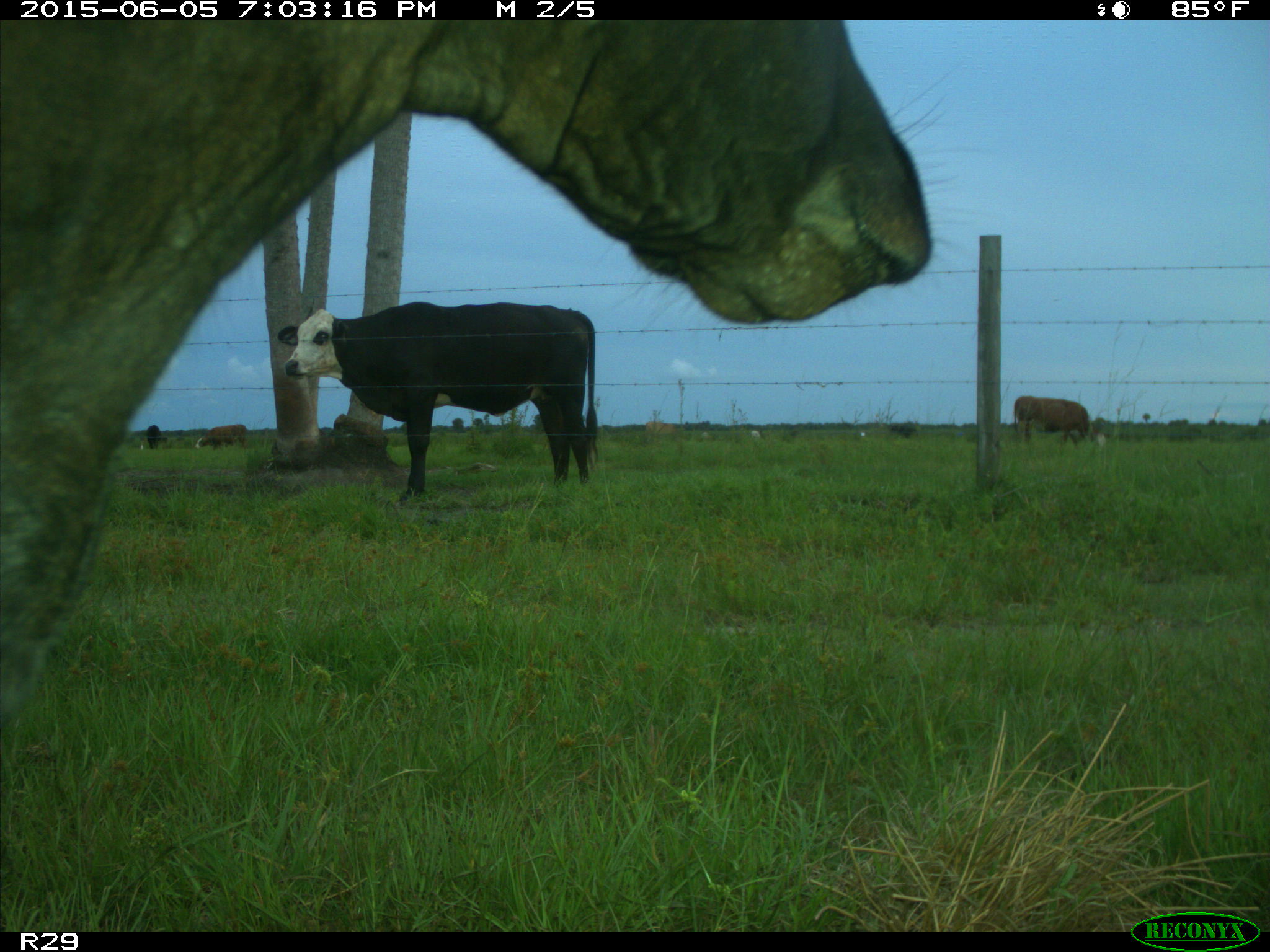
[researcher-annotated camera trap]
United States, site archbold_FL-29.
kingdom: Animalia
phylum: Chordata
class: Mammalia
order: Artiodactyla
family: Bovidae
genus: Bos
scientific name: Bos taurus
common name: domestic cow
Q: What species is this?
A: Bos taurus (domestic cow).